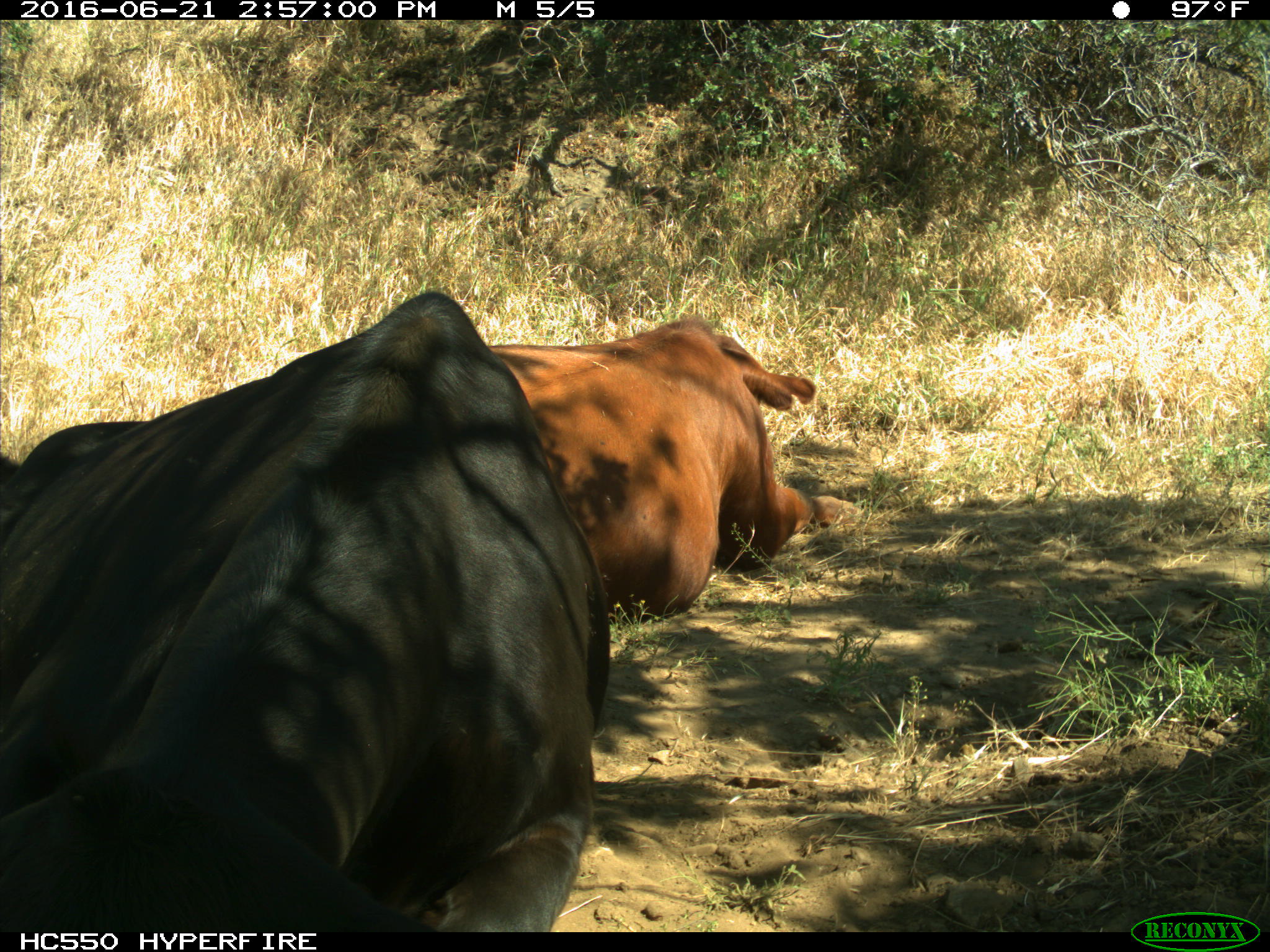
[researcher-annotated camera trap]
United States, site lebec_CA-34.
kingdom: Animalia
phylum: Chordata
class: Mammalia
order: Artiodactyla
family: Bovidae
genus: Bos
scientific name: Bos taurus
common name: domestic cow